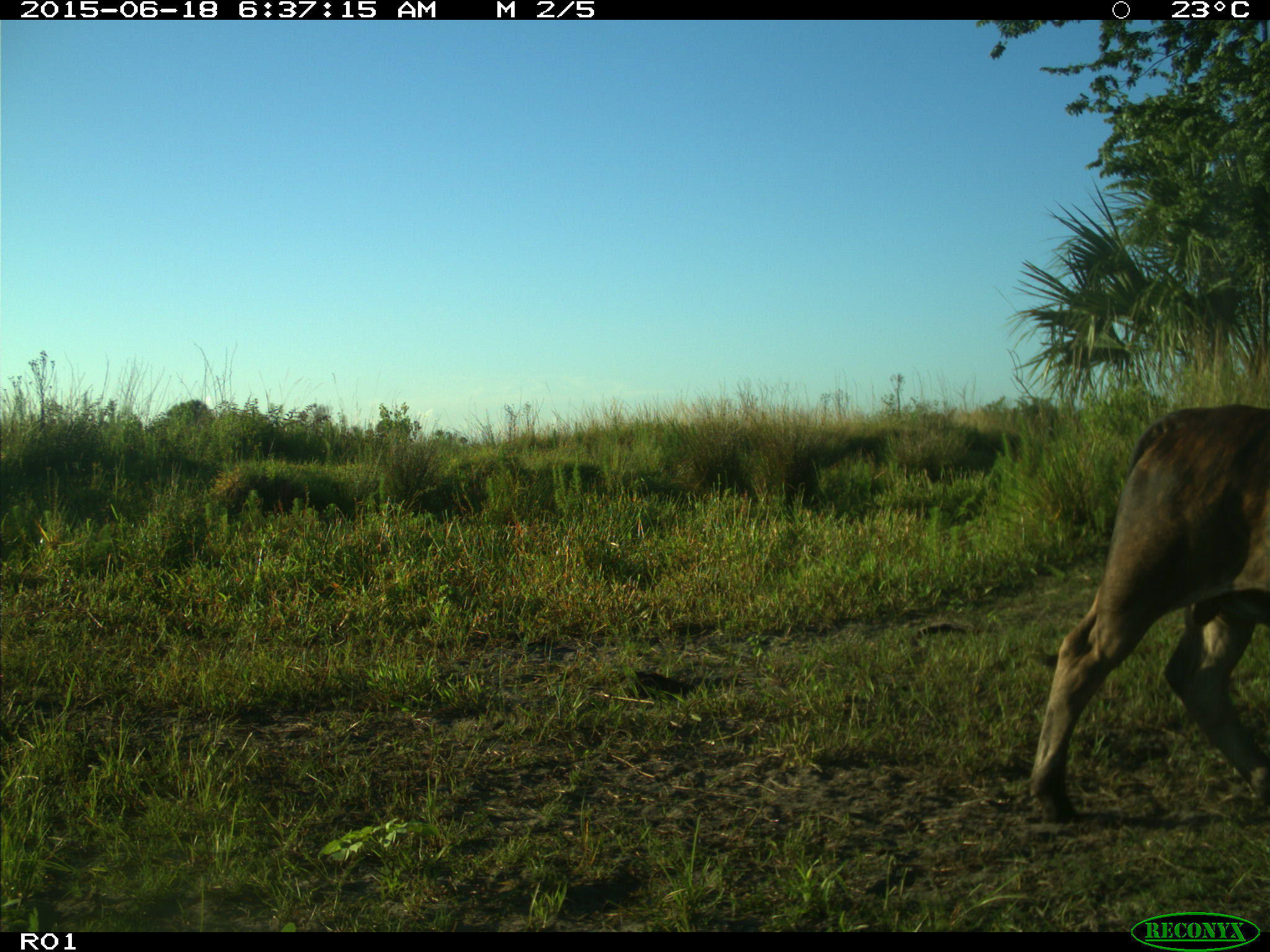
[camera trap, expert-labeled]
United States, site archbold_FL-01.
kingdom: Animalia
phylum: Chordata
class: Mammalia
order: Artiodactyla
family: Bovidae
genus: Bos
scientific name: Bos taurus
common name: domestic cow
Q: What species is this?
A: Bos taurus (domestic cow).